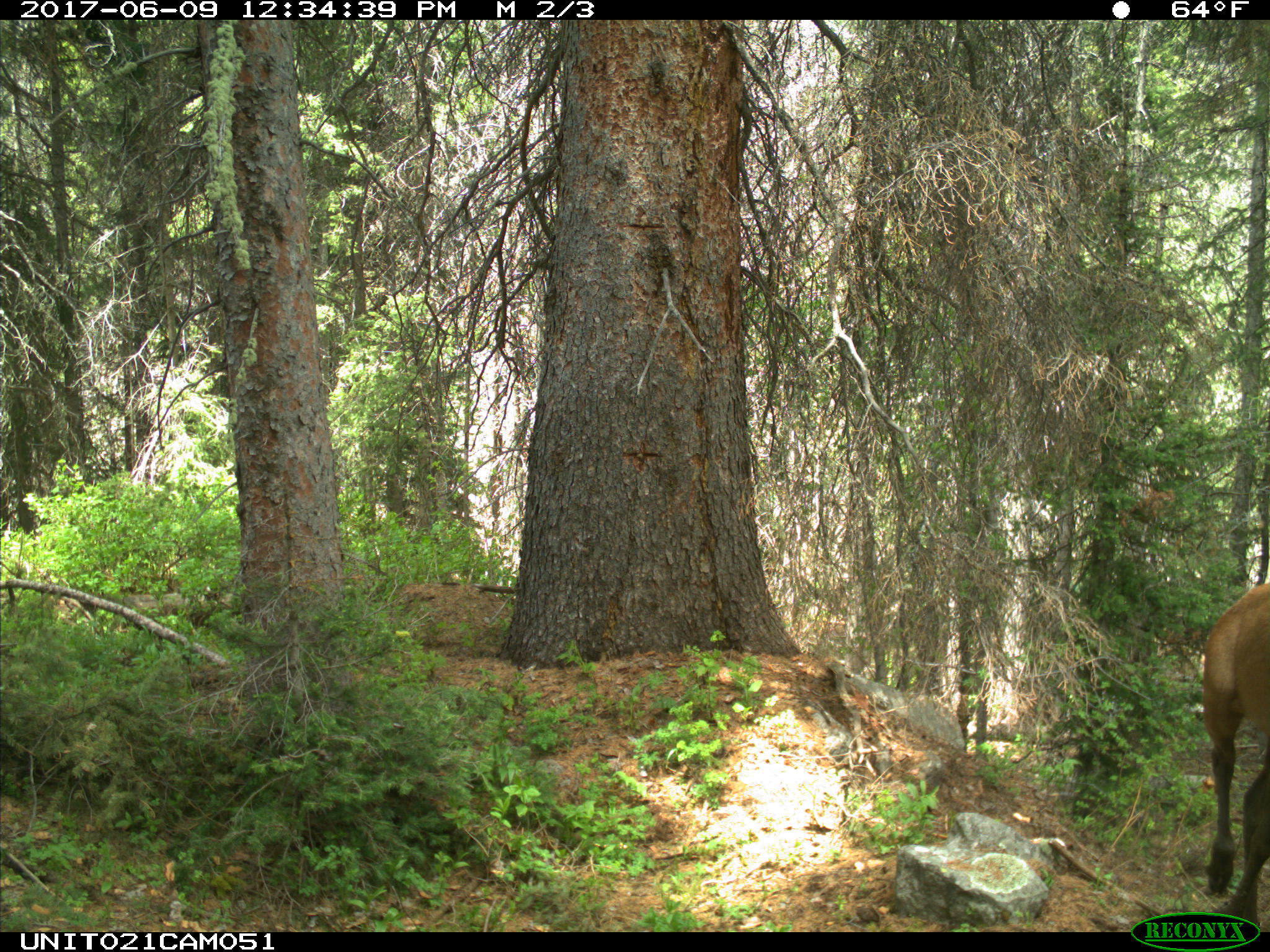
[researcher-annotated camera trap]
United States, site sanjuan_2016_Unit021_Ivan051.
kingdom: Animalia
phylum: Chordata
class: Mammalia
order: Artiodactyla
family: Cervidae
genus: Cervus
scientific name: Cervus elaphus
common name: red deer